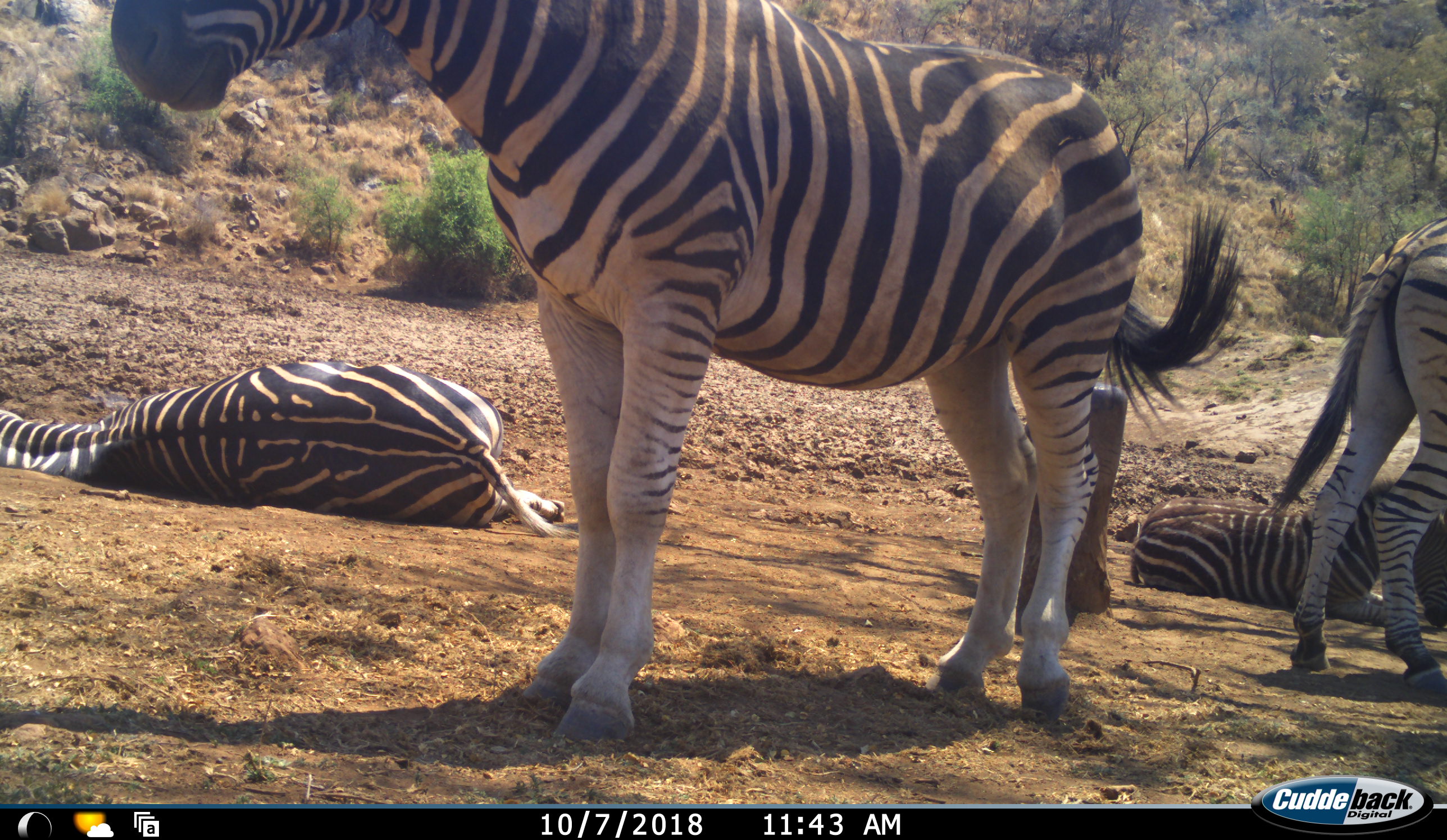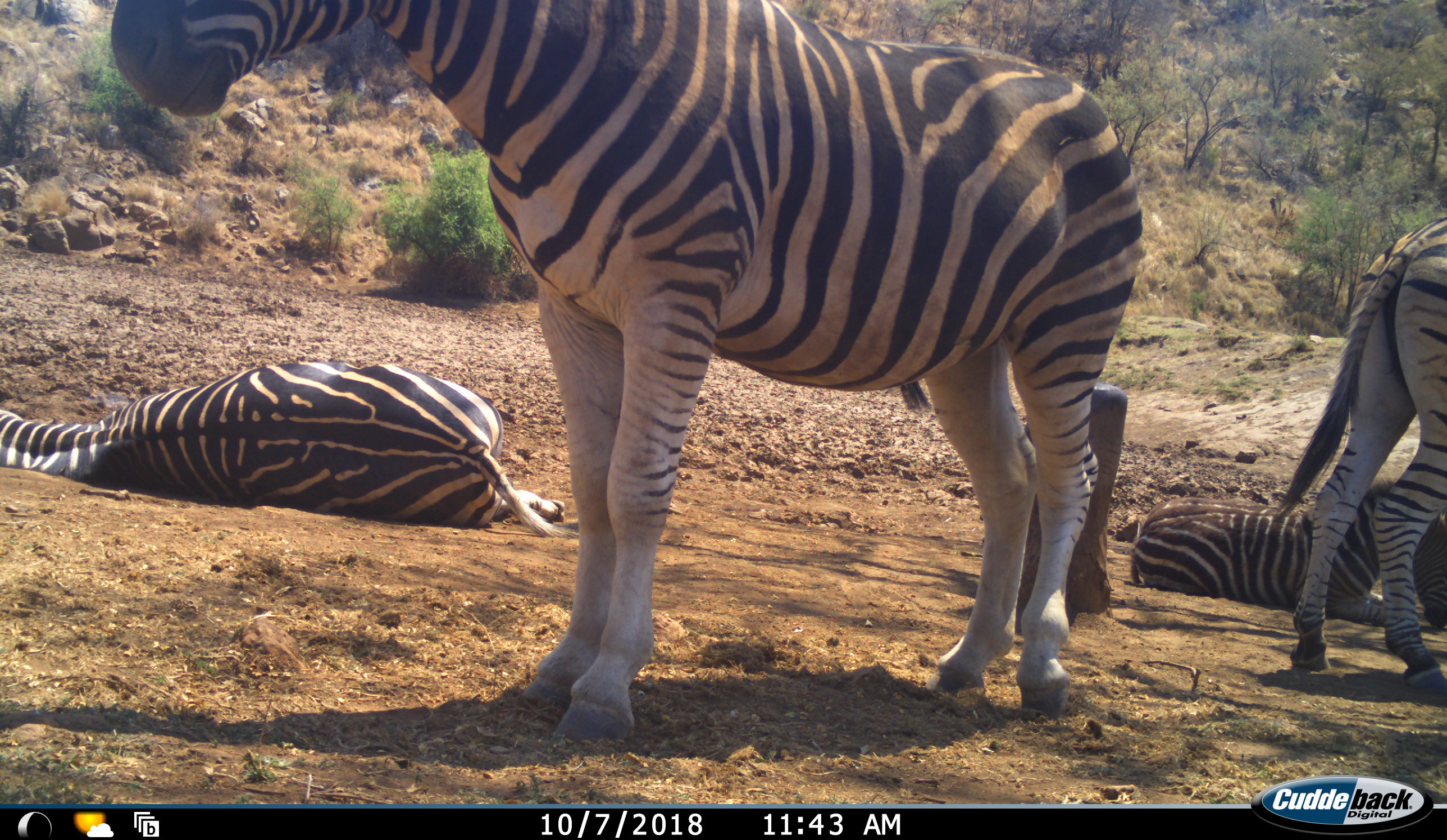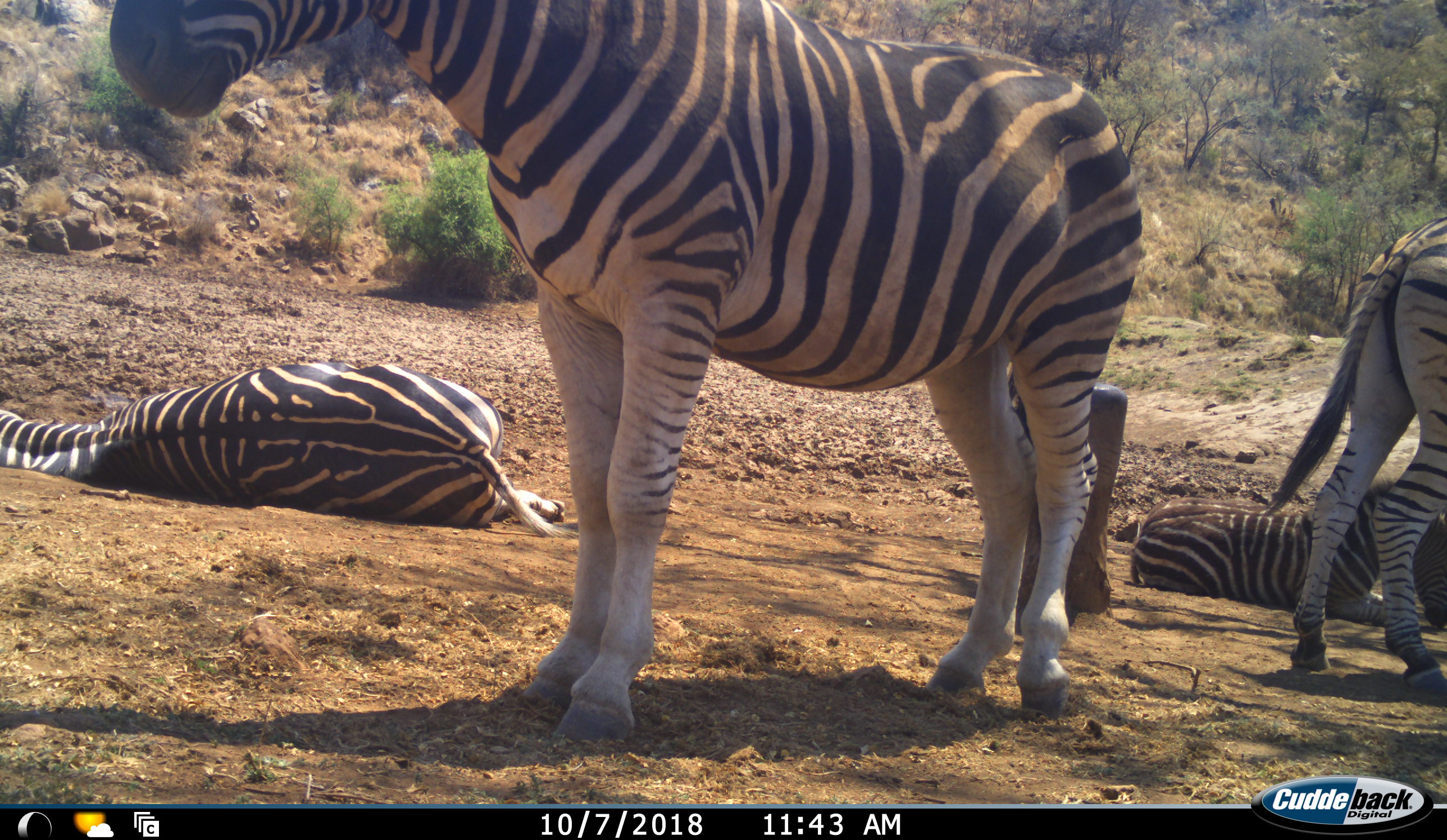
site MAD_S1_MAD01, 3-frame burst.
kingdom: Animalia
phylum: Chordata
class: Mammalia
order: Perissodactyla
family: Equidae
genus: Equus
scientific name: Equus quagga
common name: plains zebra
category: zebraplains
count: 4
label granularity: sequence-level